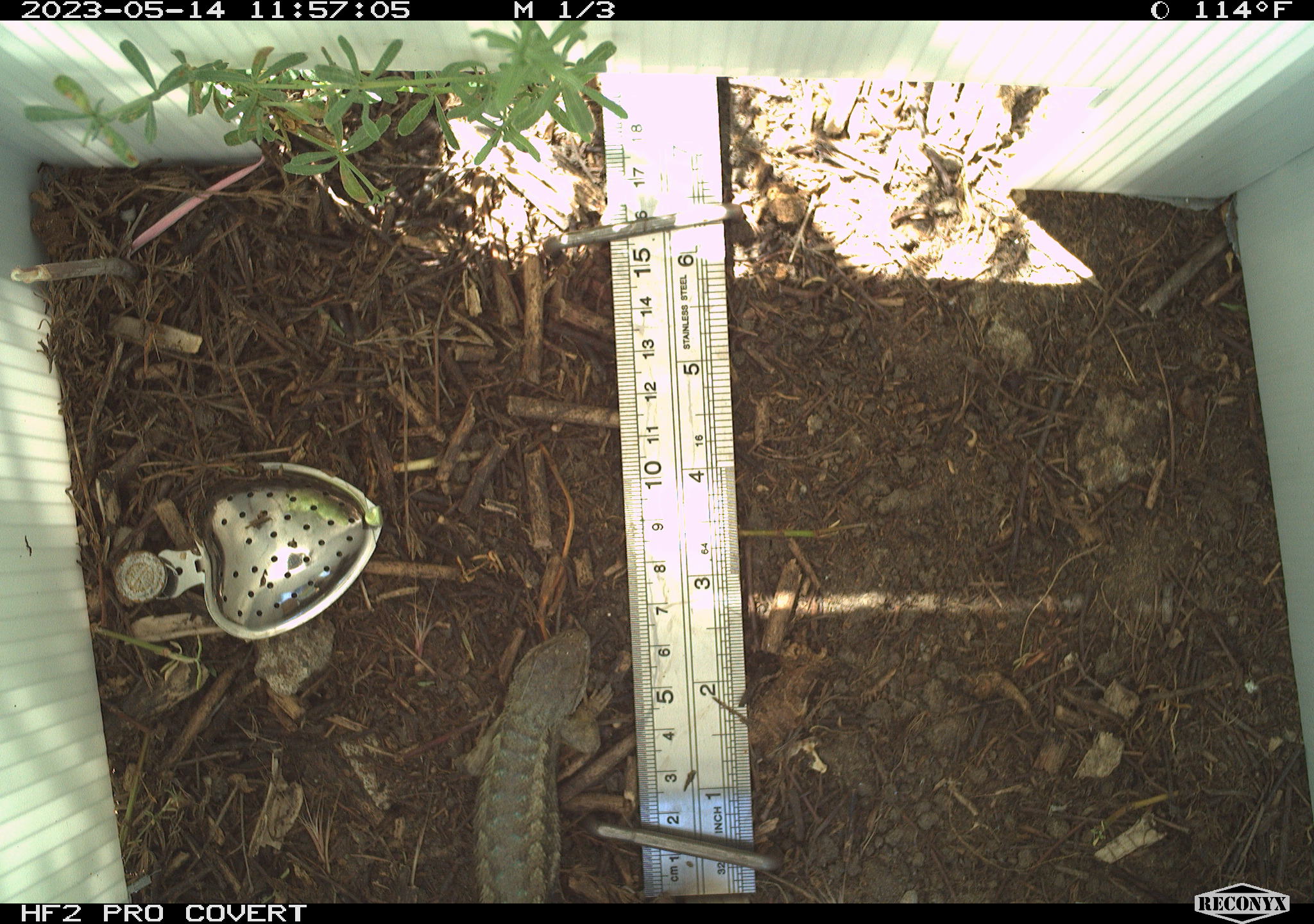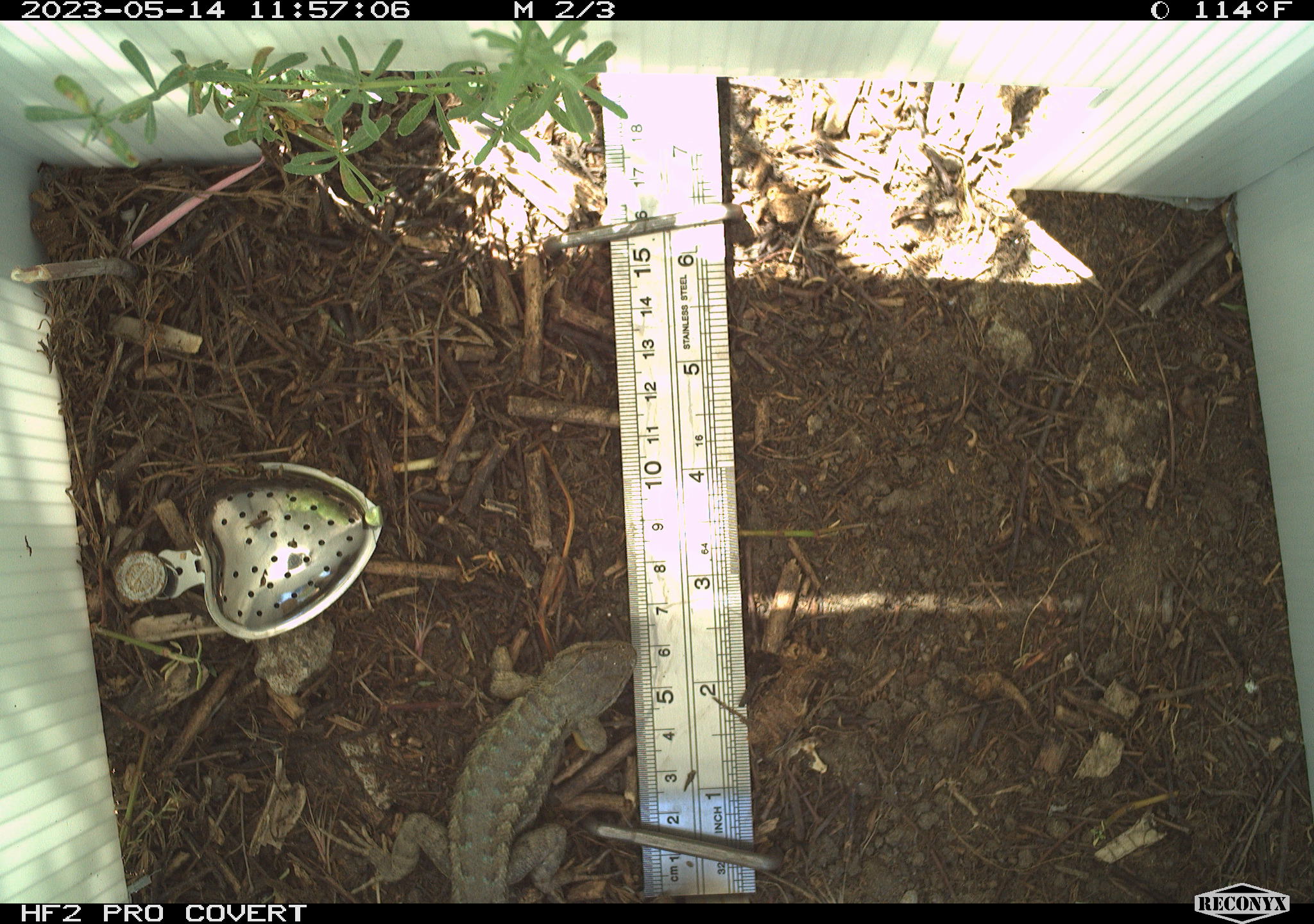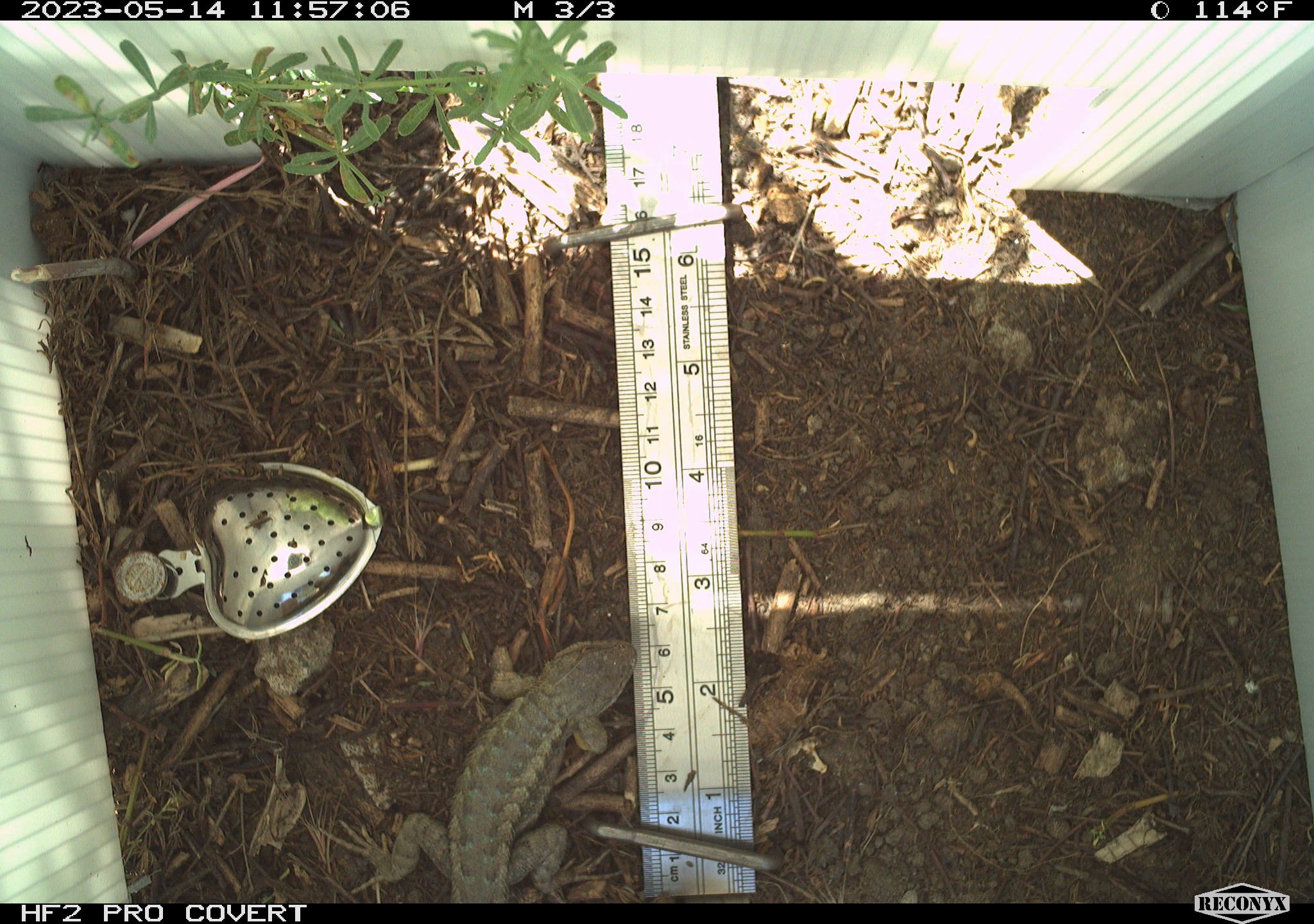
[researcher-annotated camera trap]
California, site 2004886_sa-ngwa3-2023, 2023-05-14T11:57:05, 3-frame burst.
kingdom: Animalia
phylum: Chordata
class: Reptilia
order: Squamata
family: Phrynosomatidae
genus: Sceloporus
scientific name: Sceloporus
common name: spiny lizards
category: sceloporus species